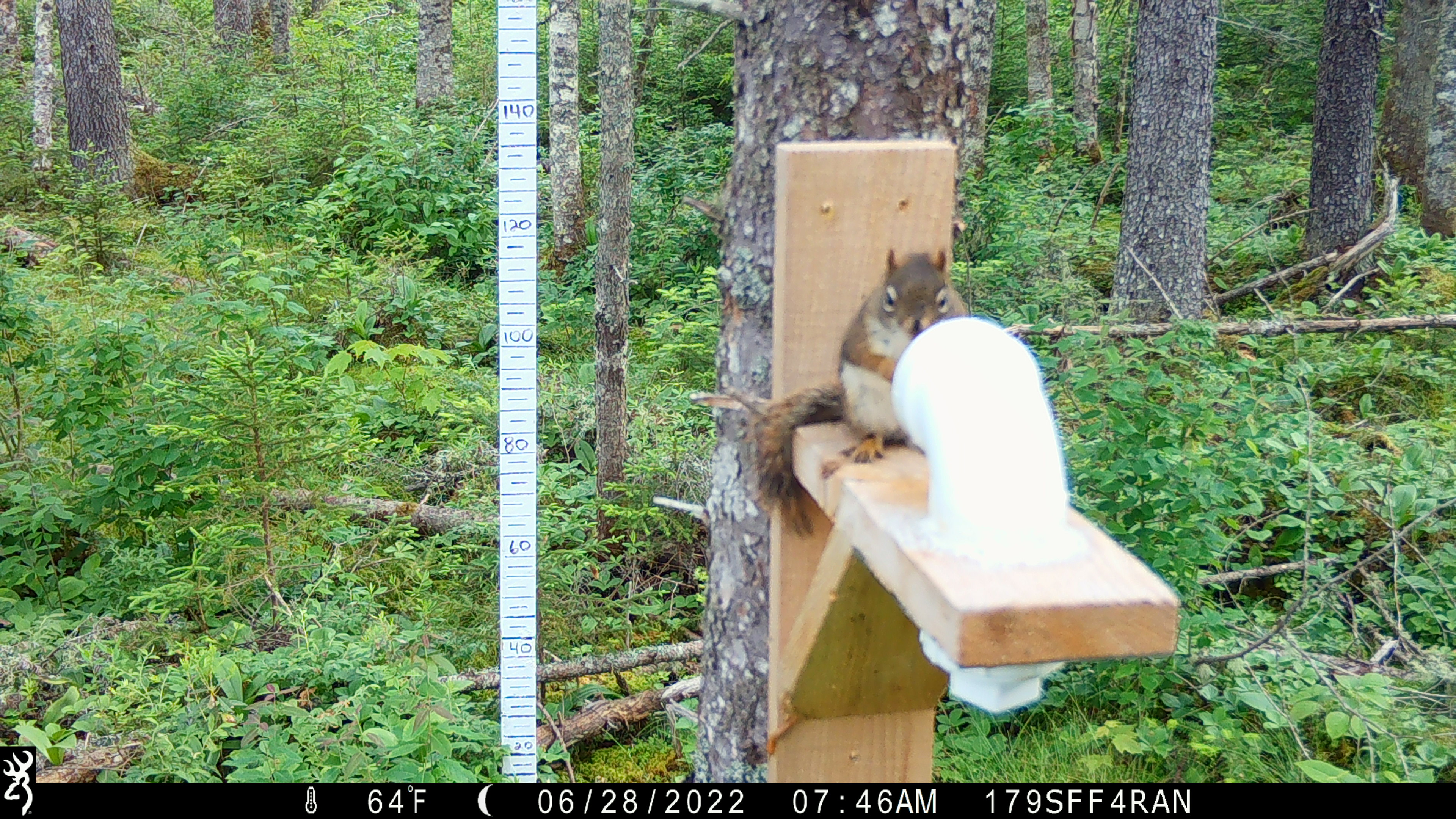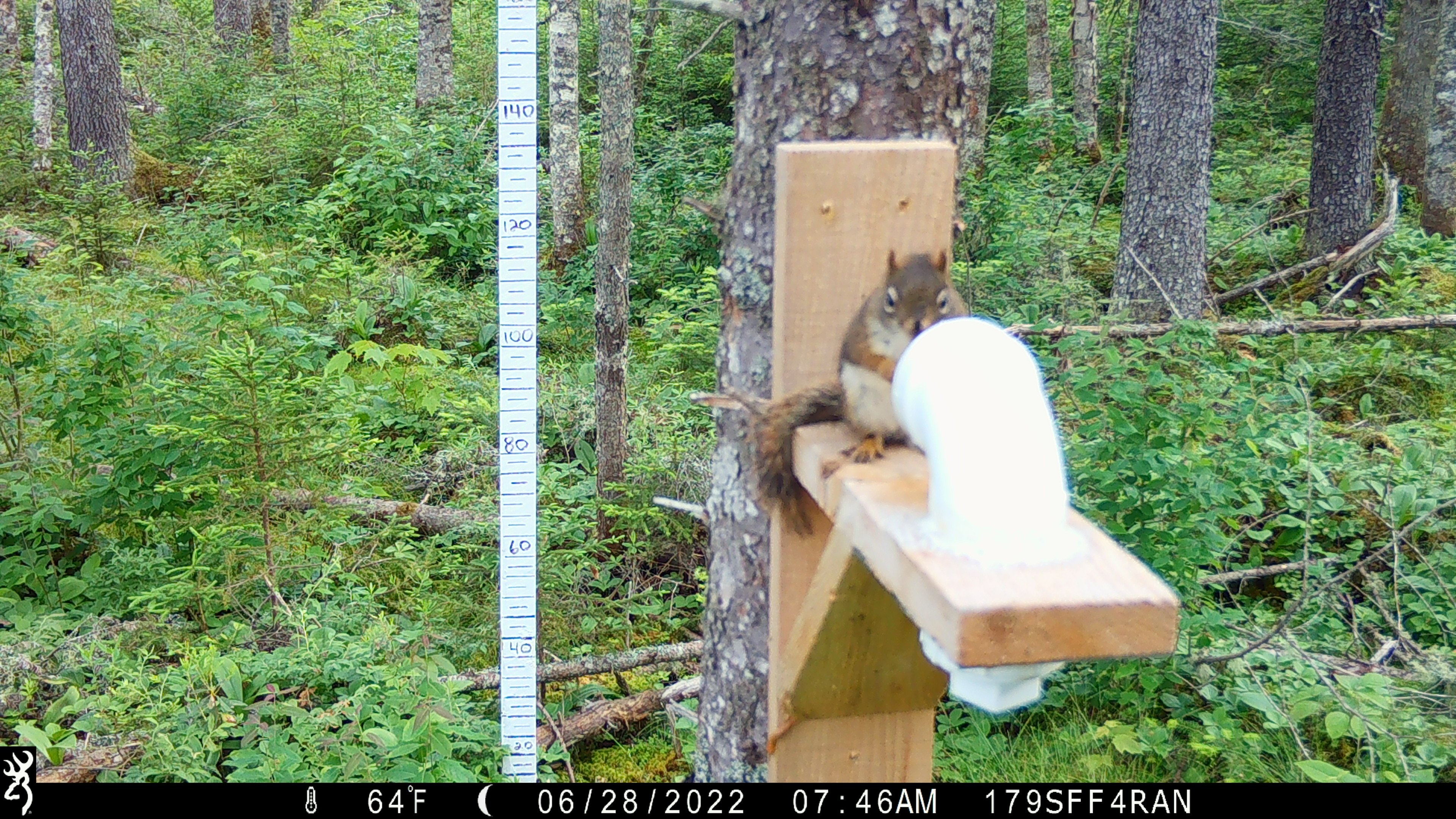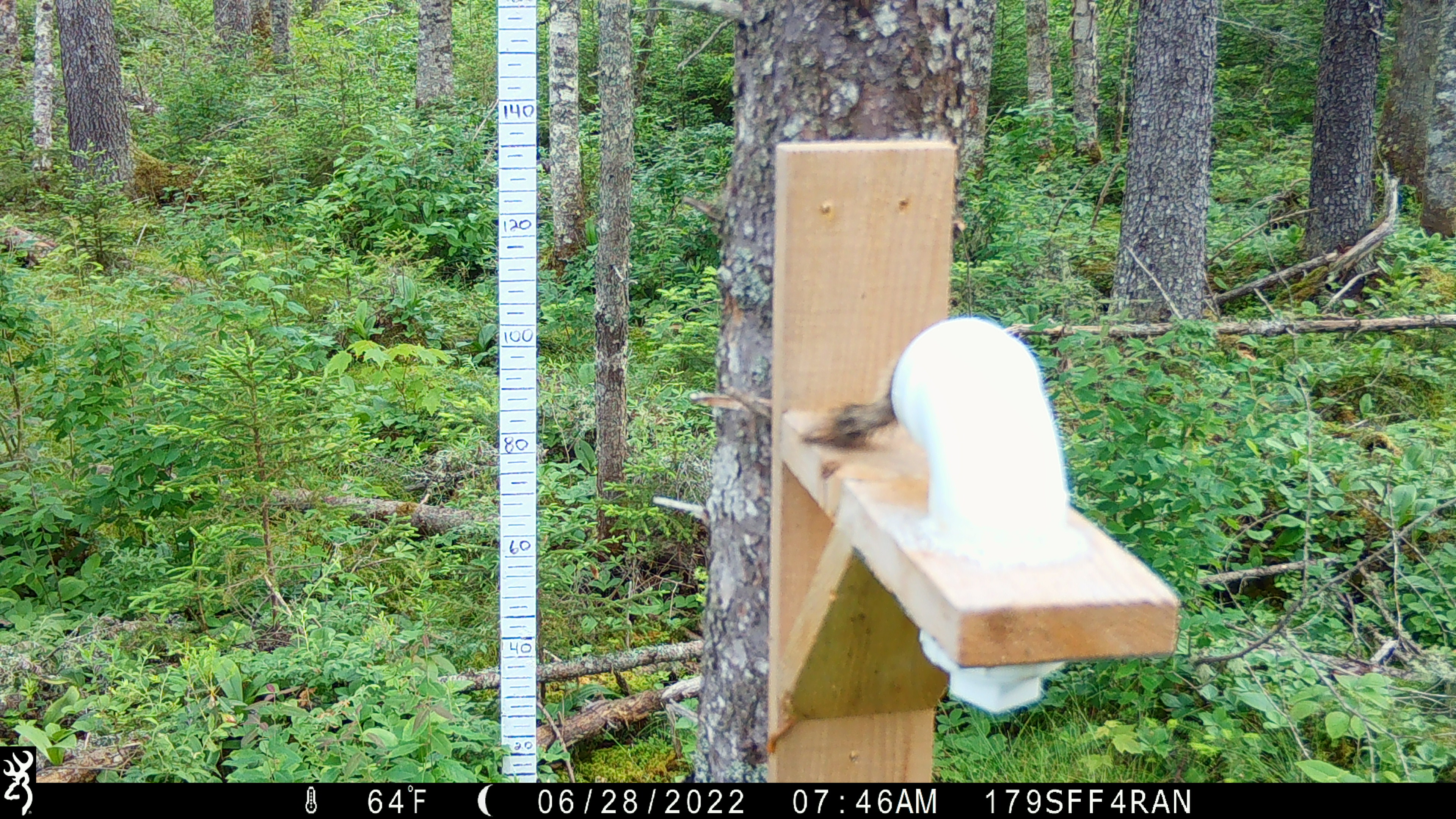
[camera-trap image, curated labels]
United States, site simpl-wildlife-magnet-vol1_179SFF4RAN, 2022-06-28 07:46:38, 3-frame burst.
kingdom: Animalia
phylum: Chordata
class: Mammalia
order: Rodentia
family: Sciuridae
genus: Tamiasciurus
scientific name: Tamiasciurus hudsonicus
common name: red squirrel